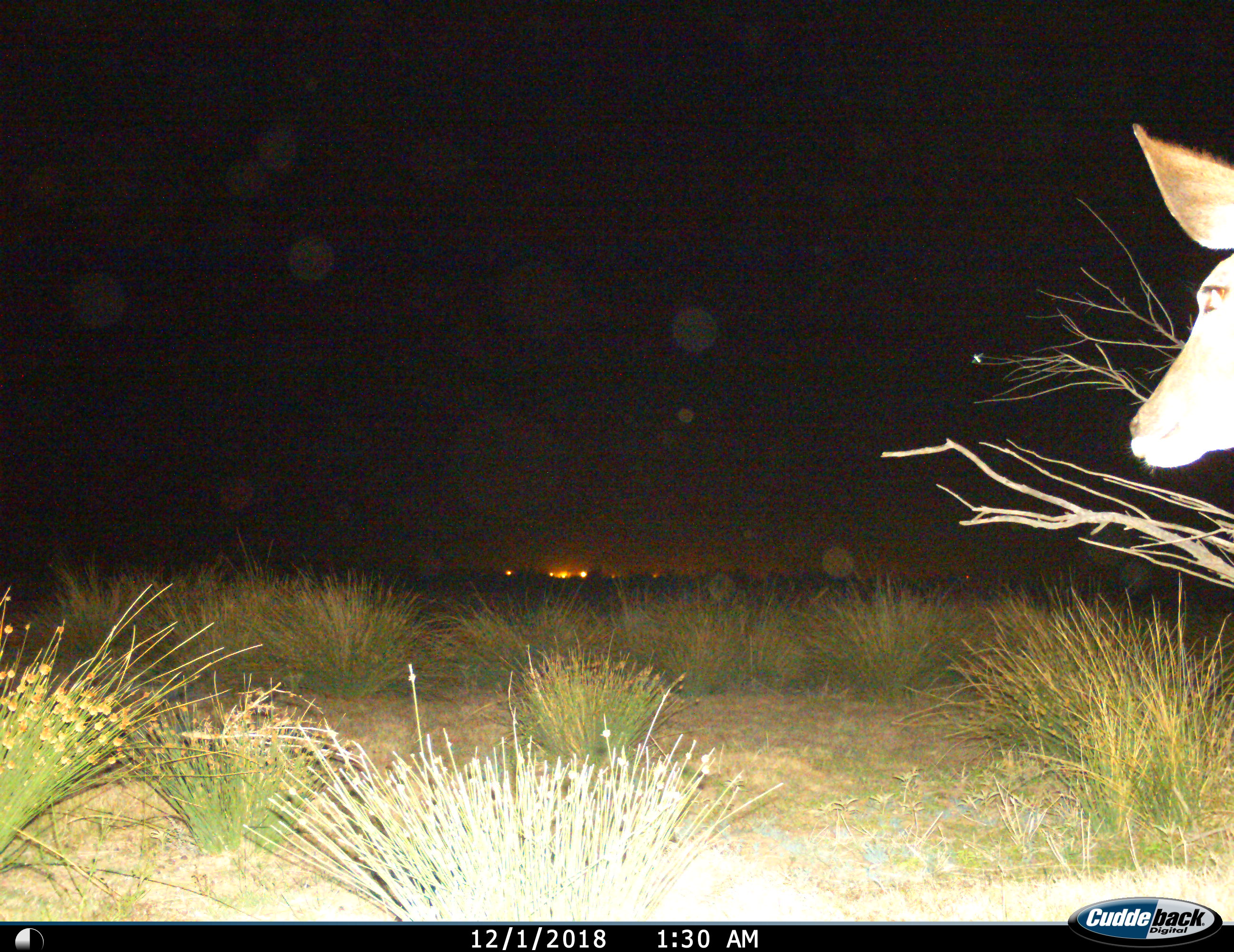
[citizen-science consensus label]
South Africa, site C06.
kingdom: Animalia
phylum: Chordata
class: Mammalia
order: Artiodactyla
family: Bovidae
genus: Tragelaphus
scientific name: Tragelaphus strepsiceros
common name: greater kudu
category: kudu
Kudu (greater kudu) (Tragelaphus strepsiceros), count 1. Behavior (volunteer vote fractions): standing 83%, resting 0%, moving 17%, interacting 0%. Young present (vote fraction): 0%. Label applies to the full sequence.